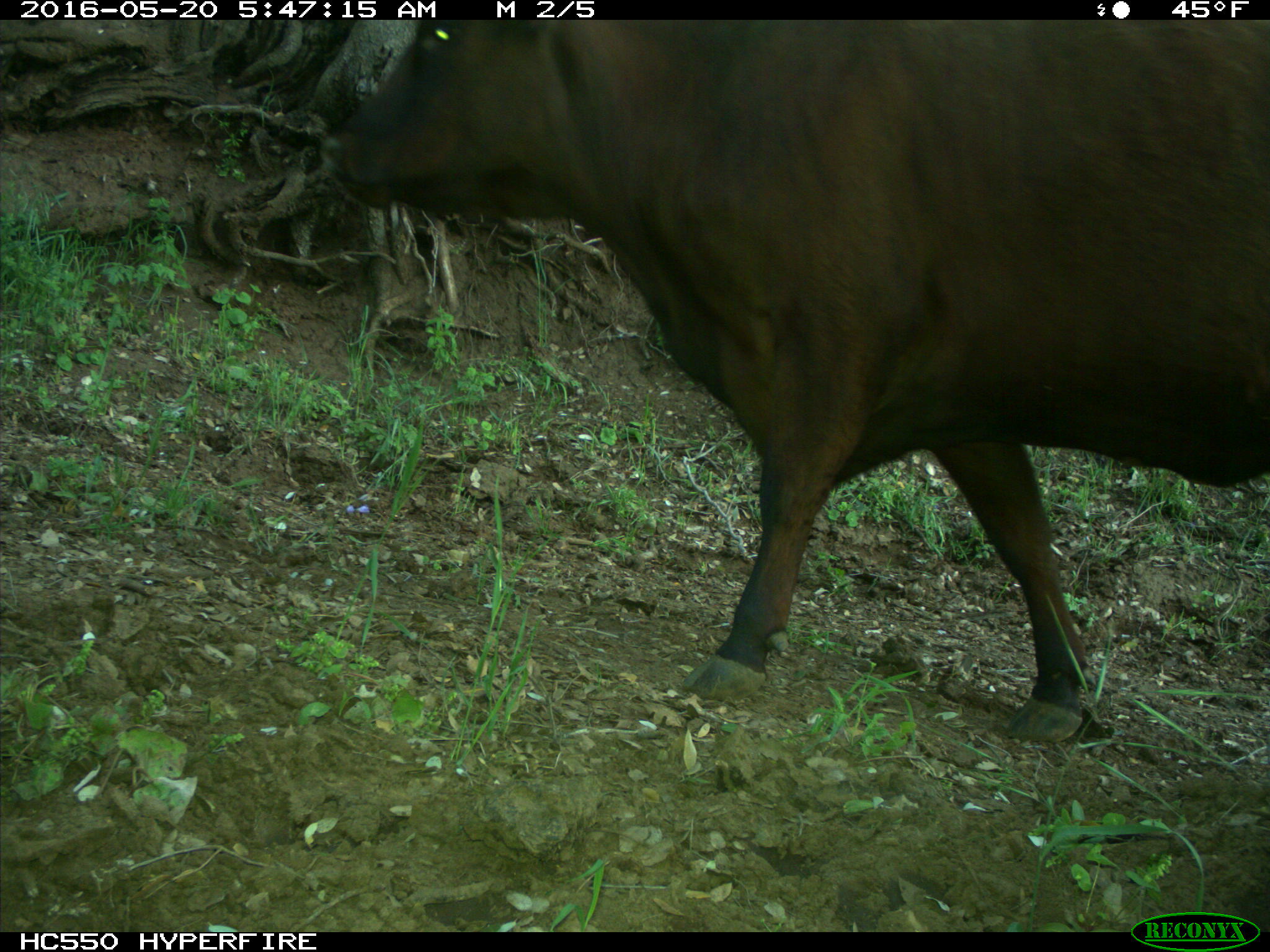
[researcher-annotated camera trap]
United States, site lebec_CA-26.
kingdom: Animalia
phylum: Chordata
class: Mammalia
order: Artiodactyla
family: Bovidae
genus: Bos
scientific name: Bos taurus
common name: domestic cow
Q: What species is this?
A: Bos taurus (domestic cow).